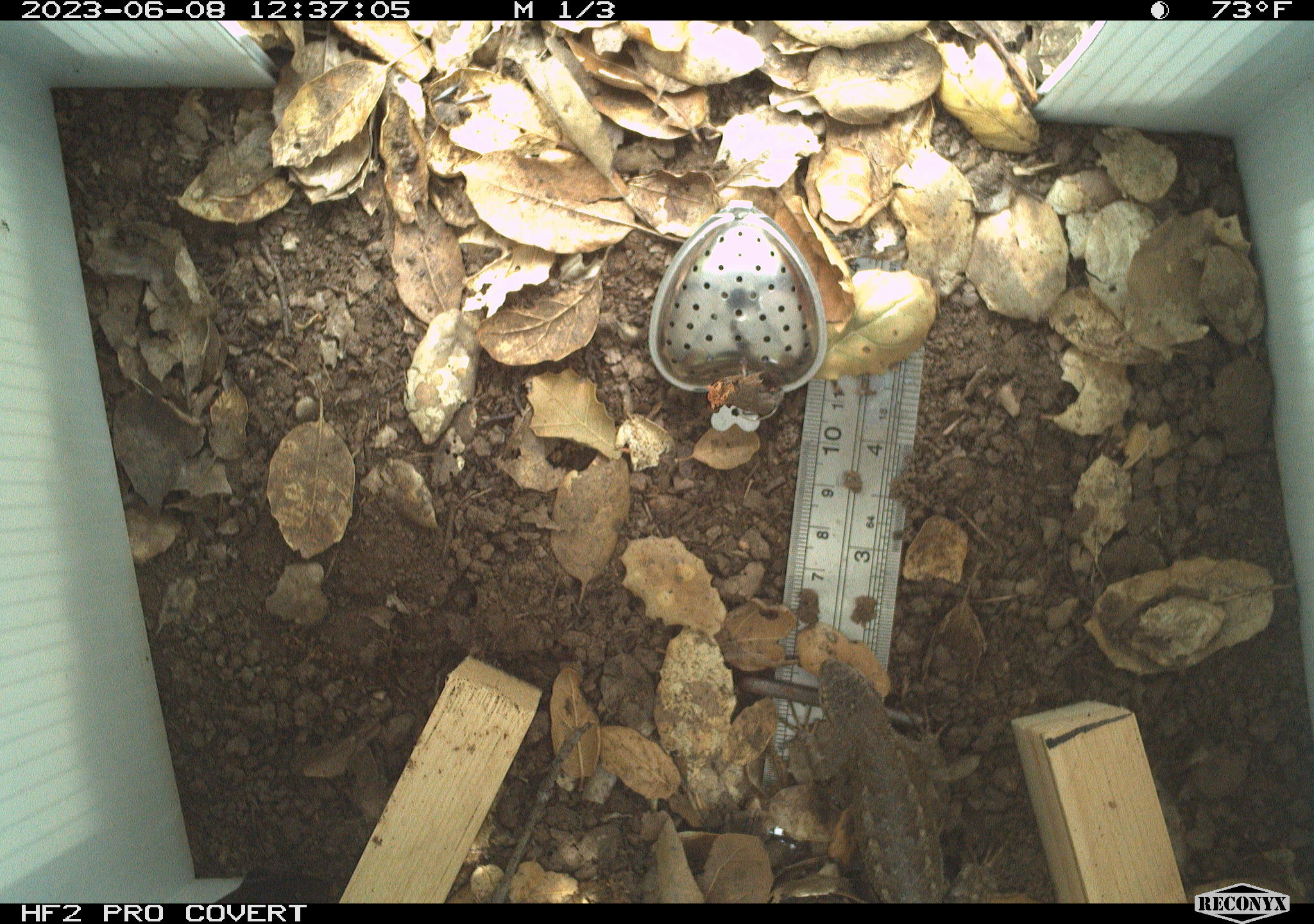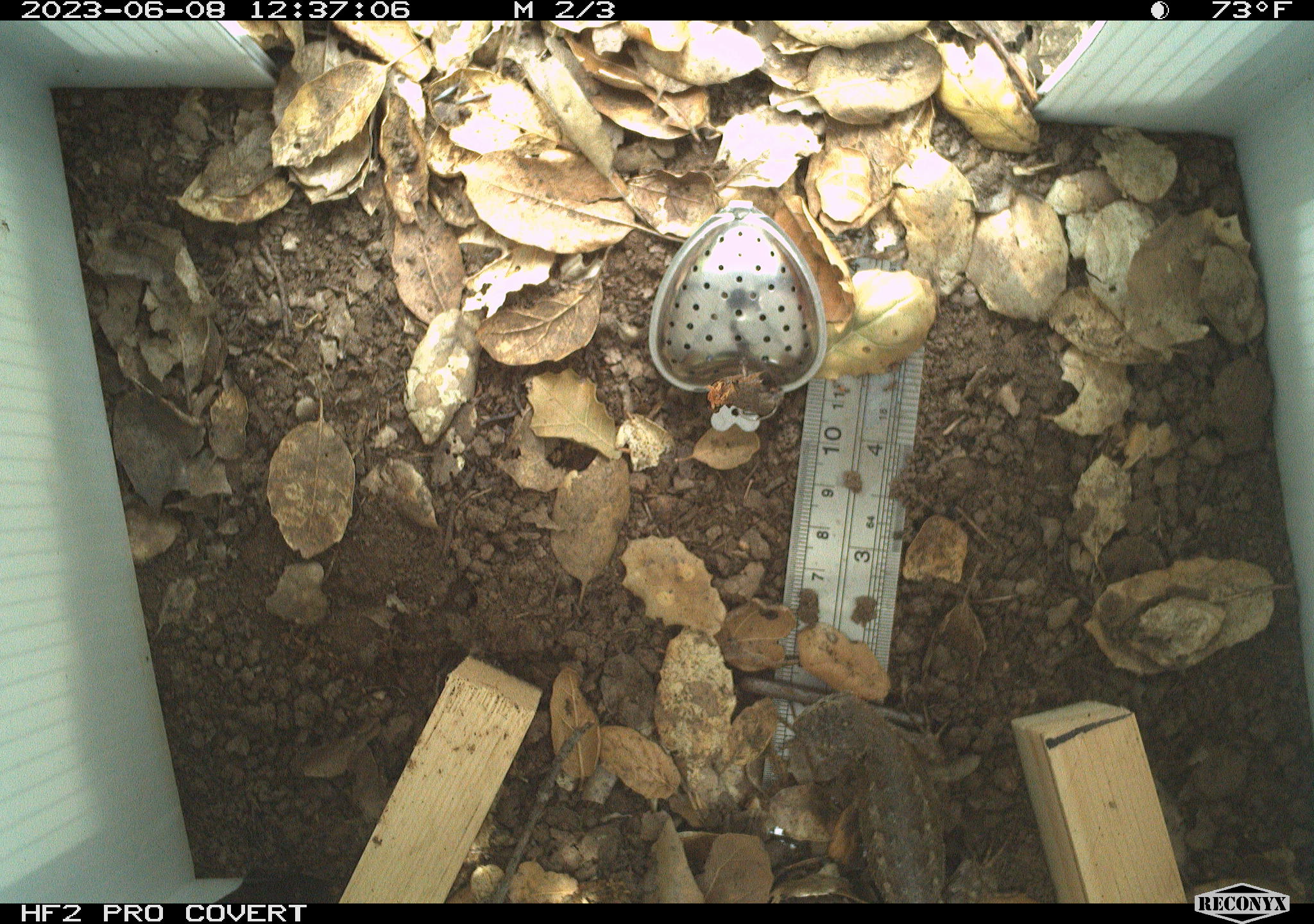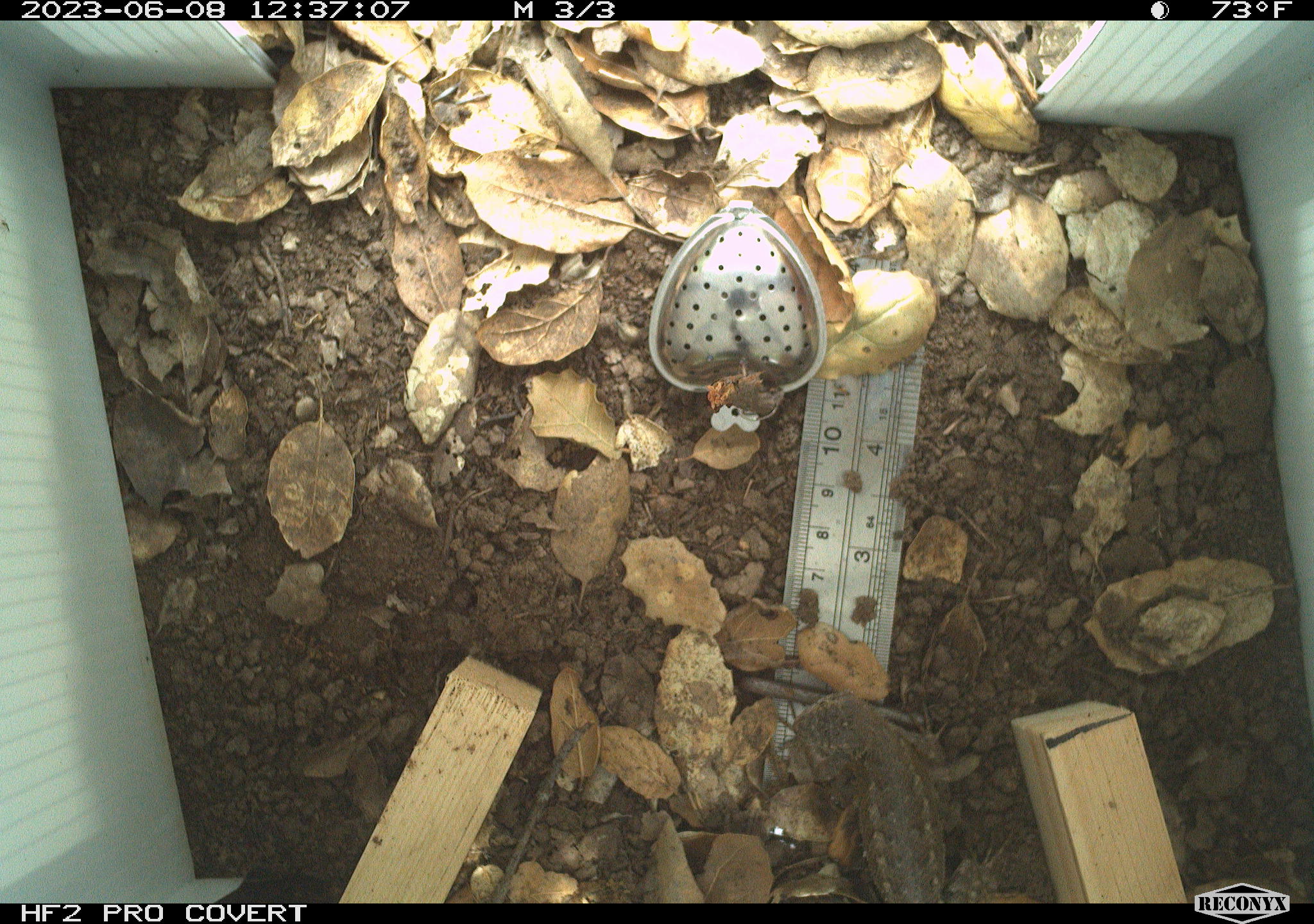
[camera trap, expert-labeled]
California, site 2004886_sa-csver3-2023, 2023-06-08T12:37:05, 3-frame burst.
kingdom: Animalia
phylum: Chordata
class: Reptilia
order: Squamata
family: Phrynosomatidae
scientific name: Phrynosomatidae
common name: phrynosomatid lizards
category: phrynosomatidae family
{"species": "phrynosomatidae family (phrynosomatid lizards) (Phrynosomatidae)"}